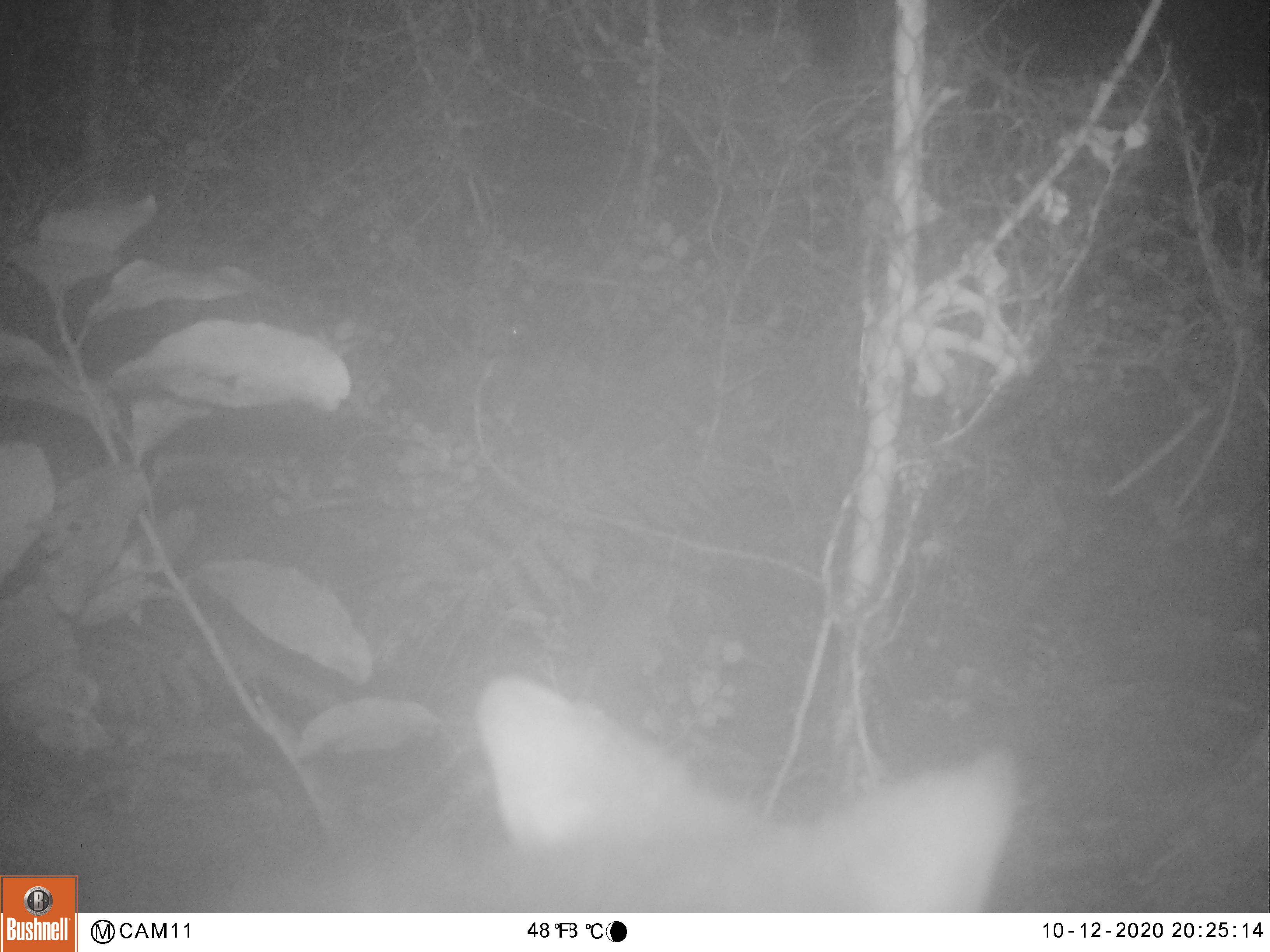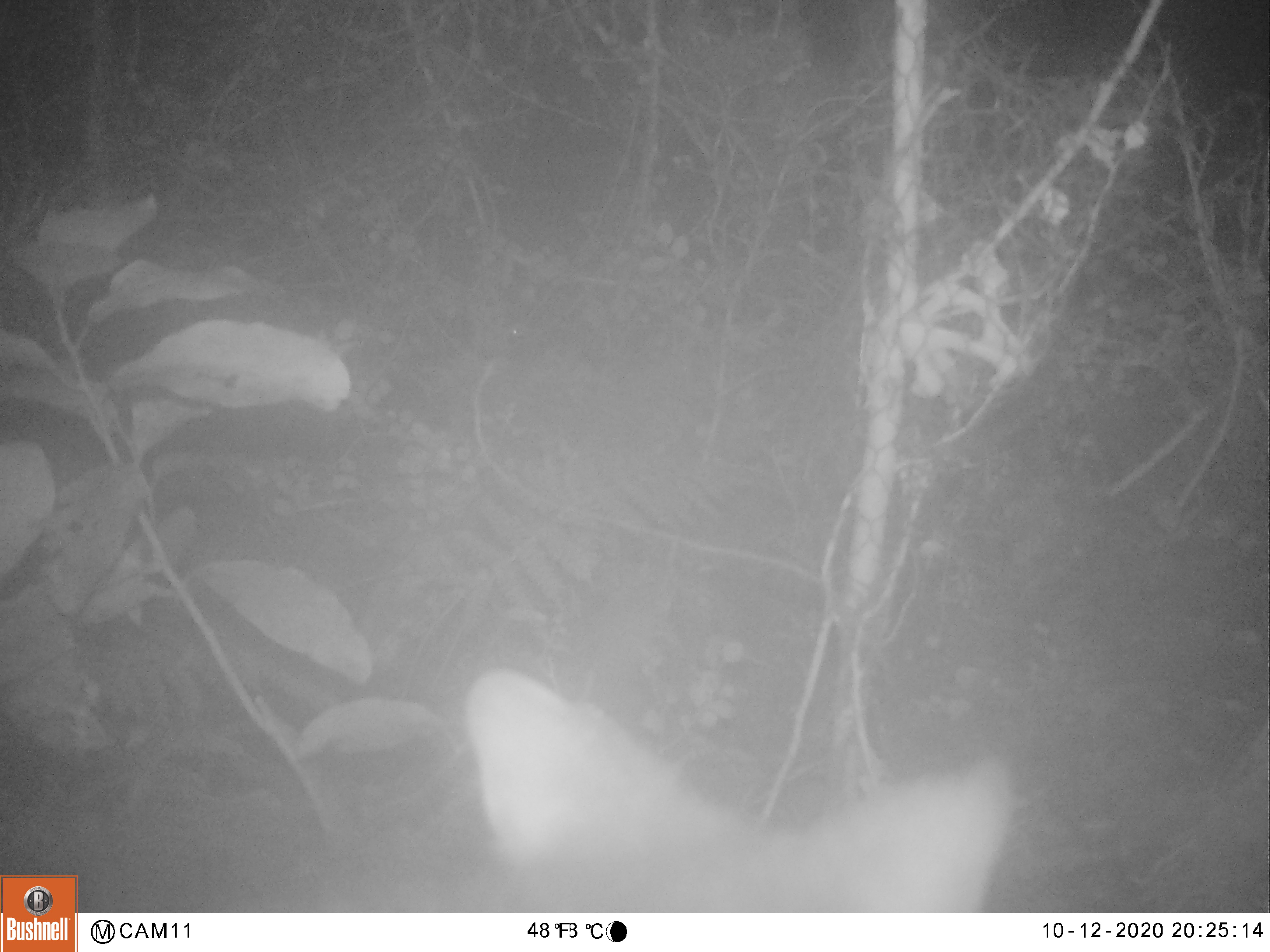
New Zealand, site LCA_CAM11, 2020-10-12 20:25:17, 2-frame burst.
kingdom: Animalia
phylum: Chordata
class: Mammalia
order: Diprotodontia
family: Phalangeridae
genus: Trichosurus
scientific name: Trichosurus vulpecula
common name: common brushtail possum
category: possum